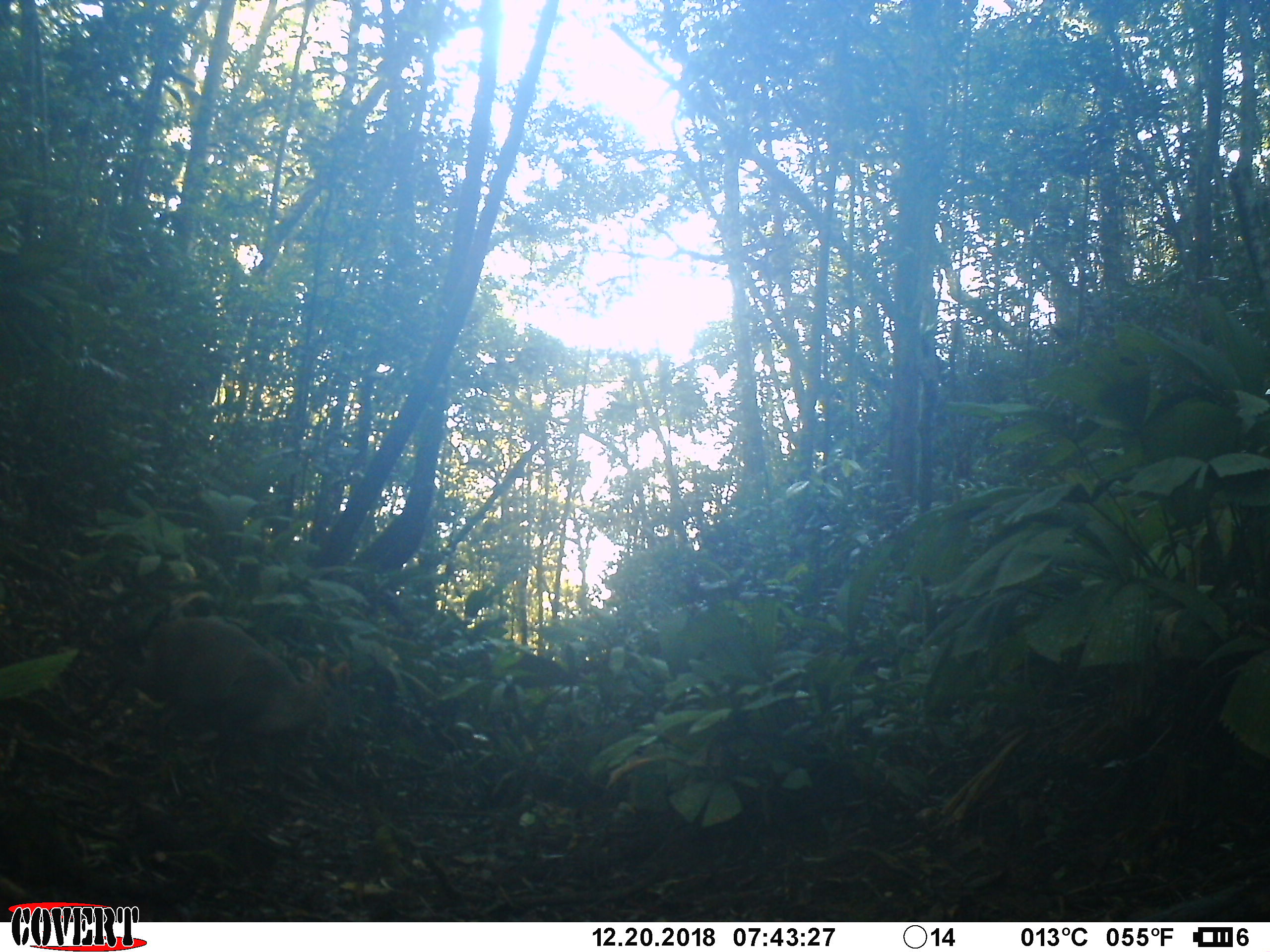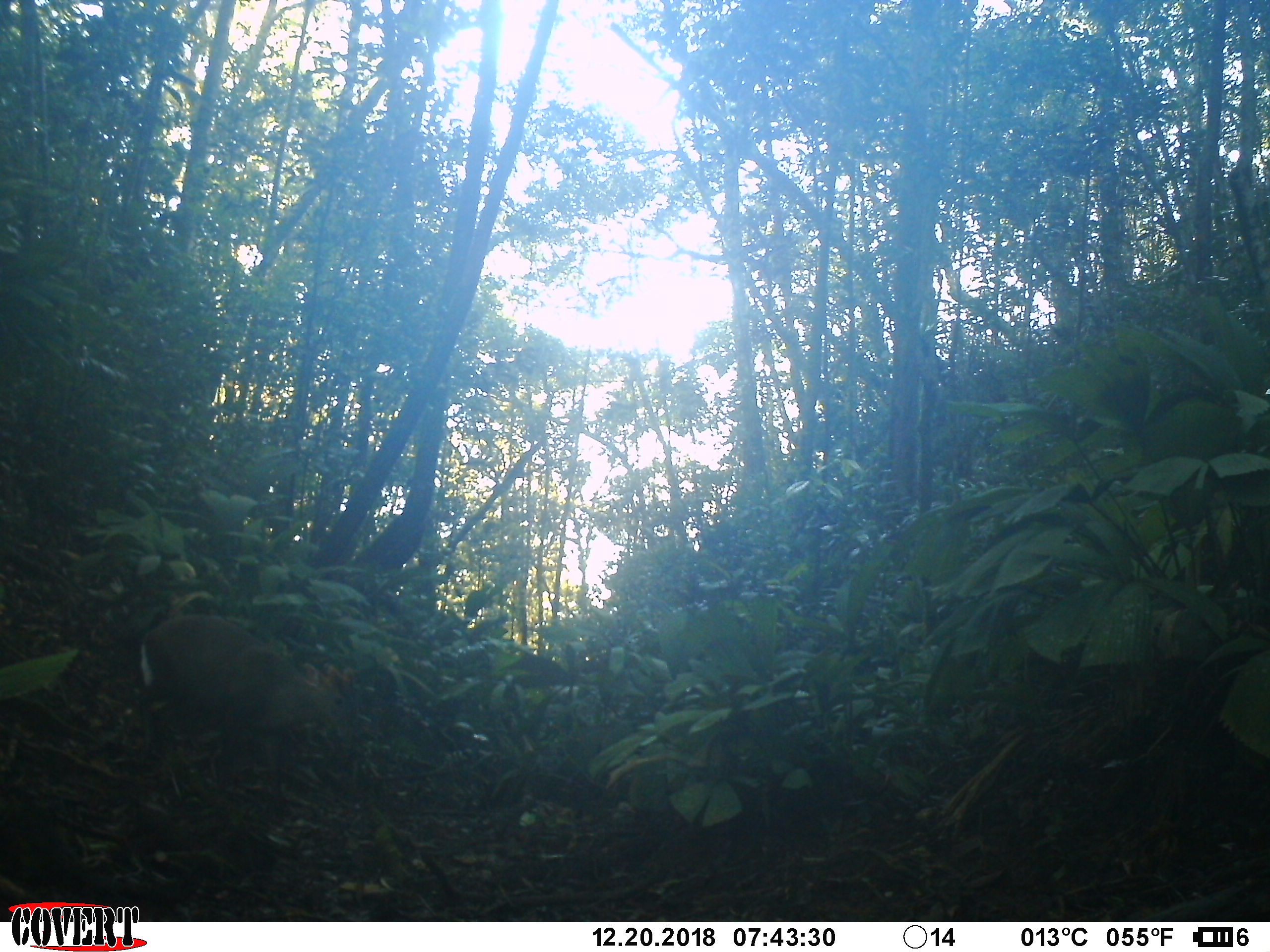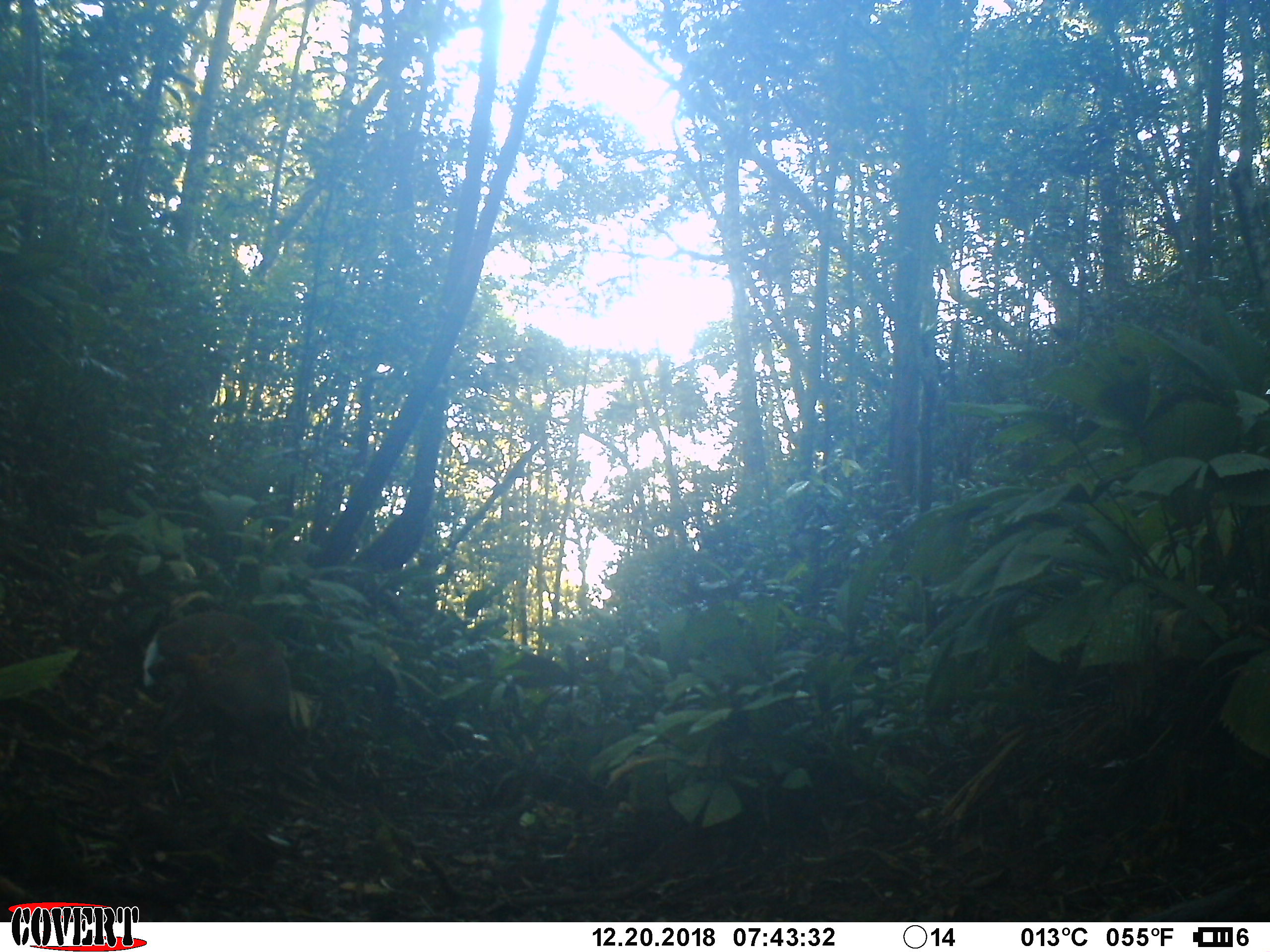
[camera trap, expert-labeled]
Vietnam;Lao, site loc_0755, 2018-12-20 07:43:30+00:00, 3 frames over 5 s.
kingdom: Animalia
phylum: Chordata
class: Mammalia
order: Artiodactyla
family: Cervidae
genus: Muntiacus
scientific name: Muntiacus rooseveltorum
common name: roosevelt's muntjac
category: roosevelts muntjac group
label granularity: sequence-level